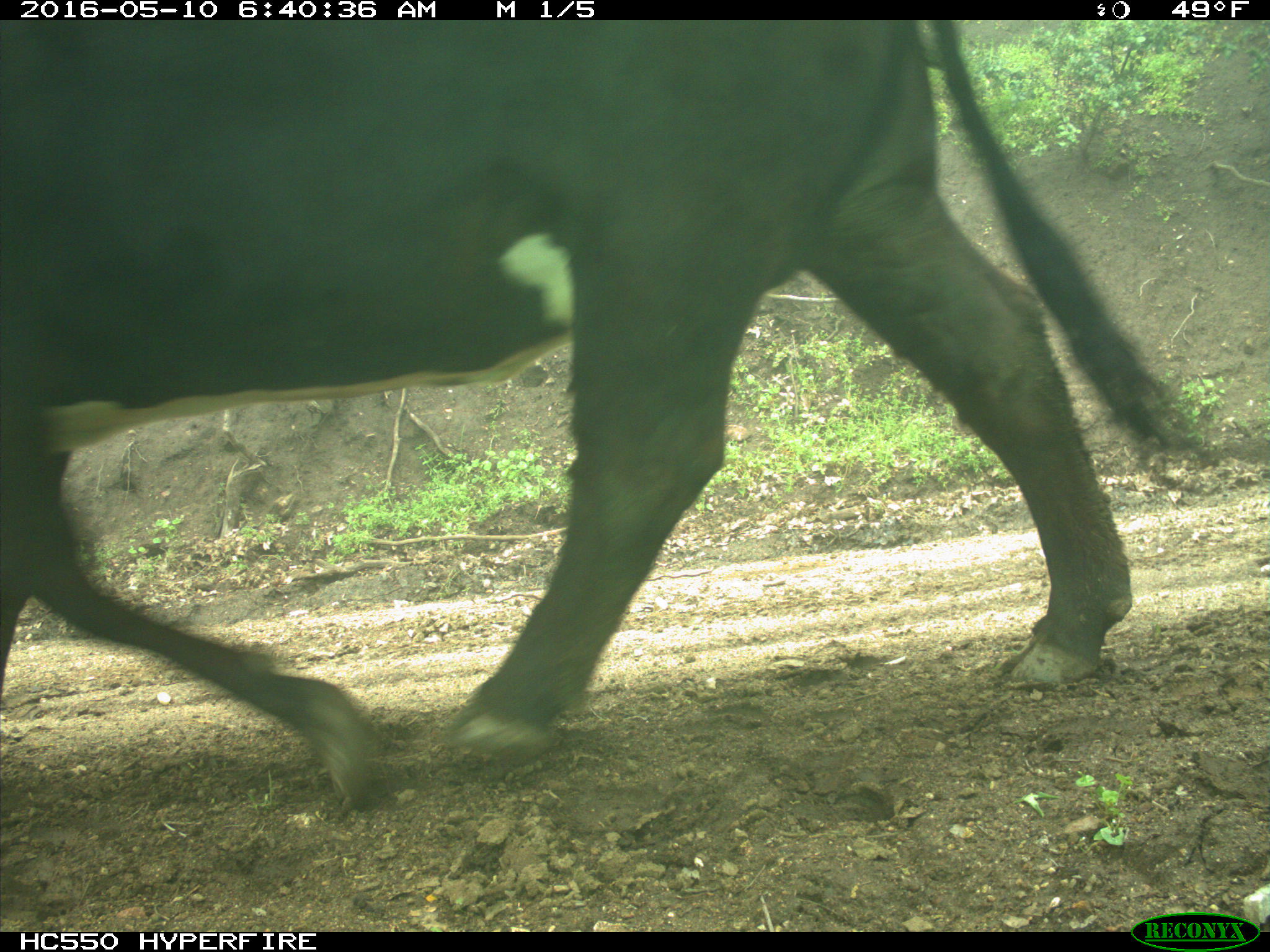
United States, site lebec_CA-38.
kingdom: Animalia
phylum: Chordata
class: Mammalia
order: Artiodactyla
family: Bovidae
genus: Bos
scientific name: Bos taurus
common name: domestic cow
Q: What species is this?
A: Bos taurus (domestic cow).